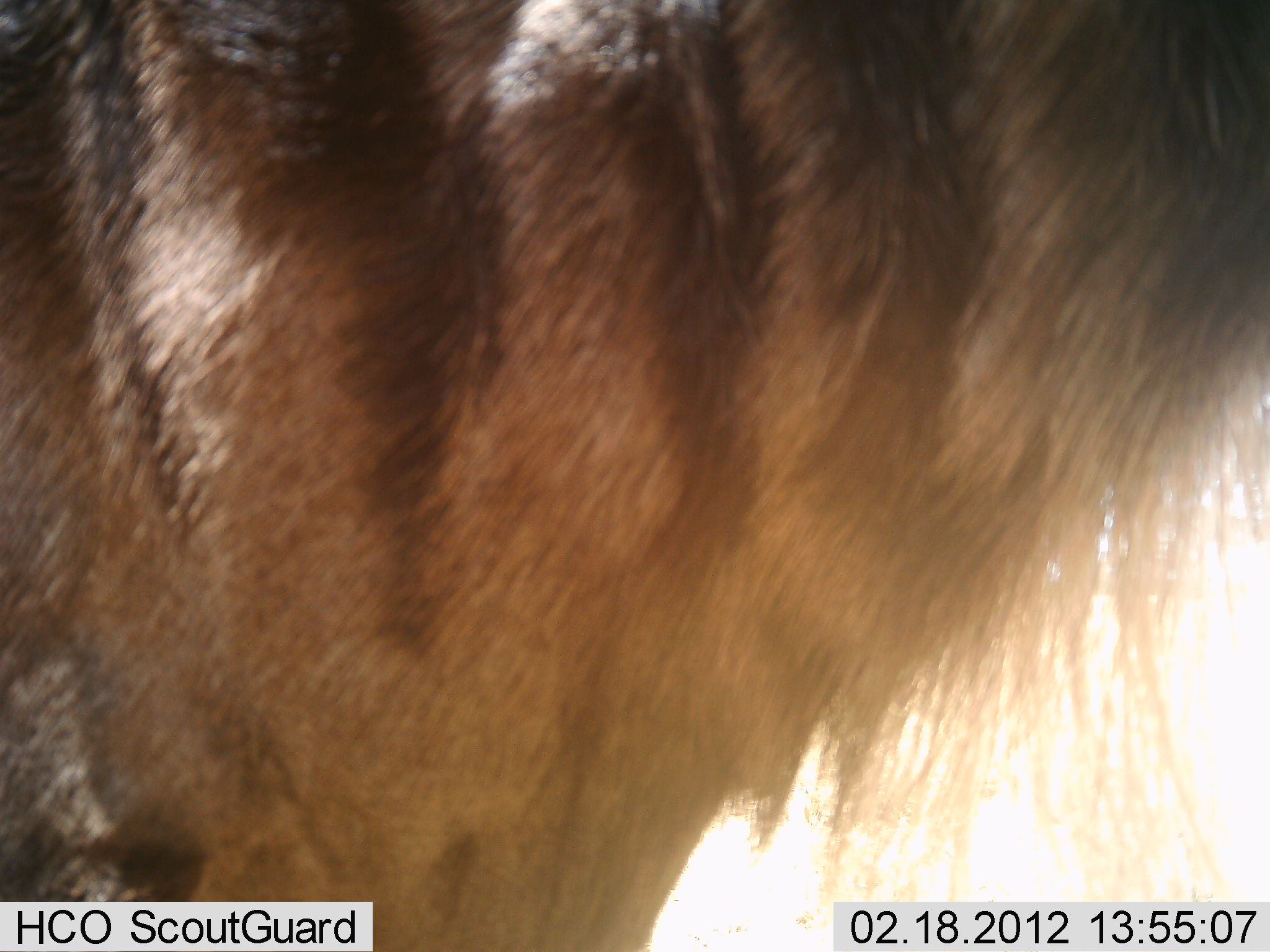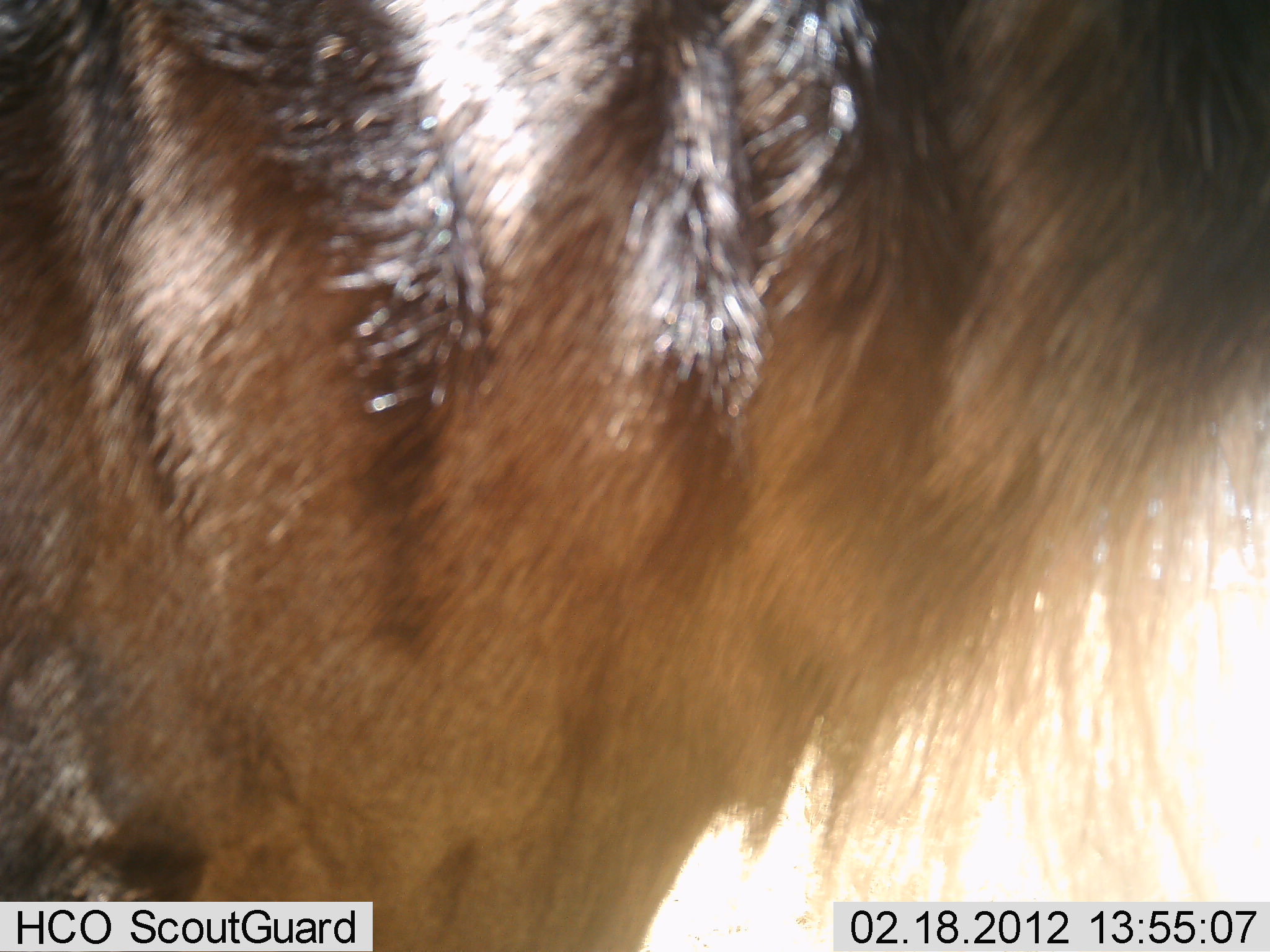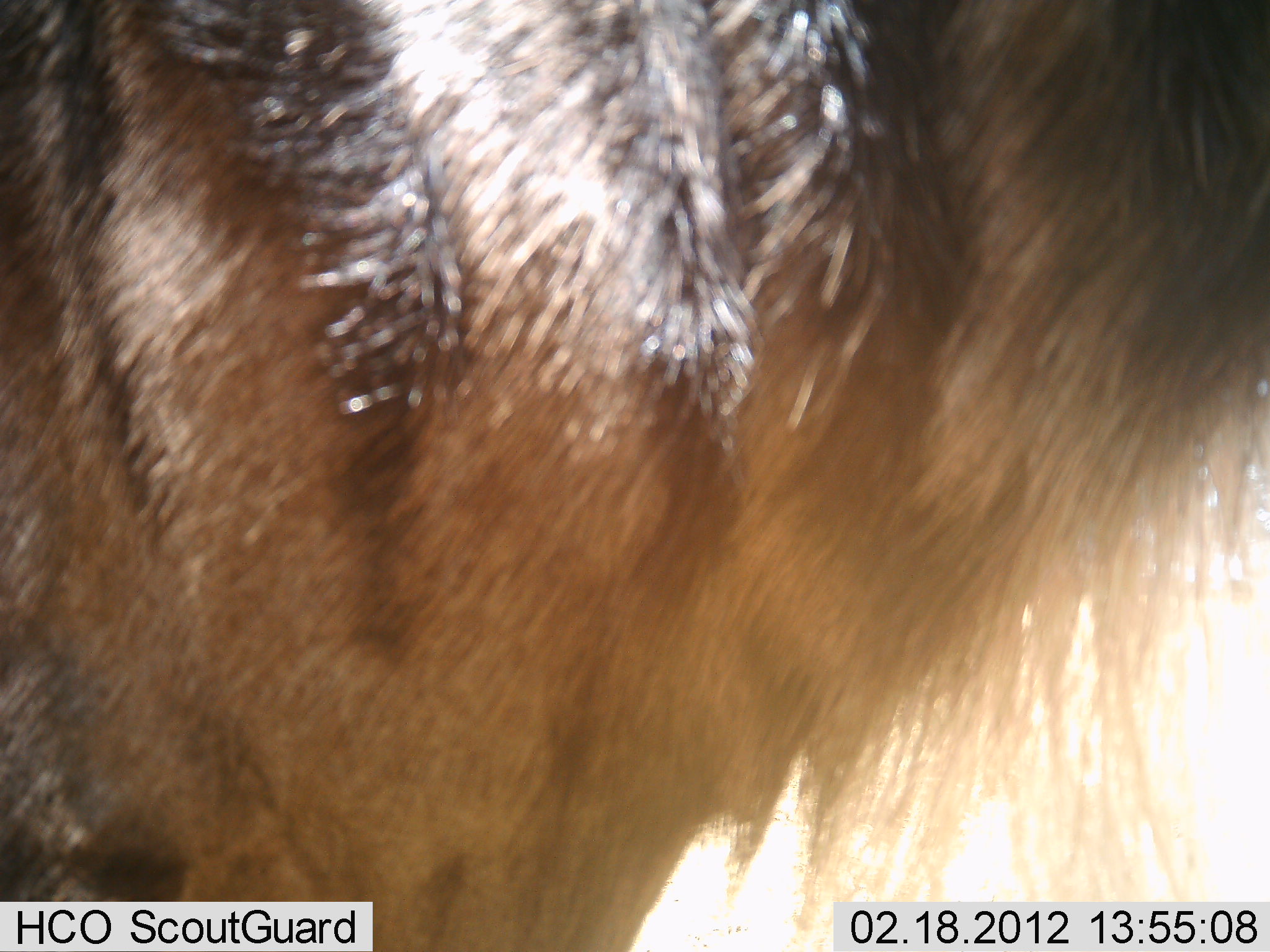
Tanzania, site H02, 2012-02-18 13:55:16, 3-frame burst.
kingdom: Animalia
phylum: Chordata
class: Mammalia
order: Artiodactyla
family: Bovidae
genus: Connochaetes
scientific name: Connochaetes taurinus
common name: blue wildebeest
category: wildebeest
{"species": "wildebeest (blue wildebeest) (Connochaetes taurinus)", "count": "1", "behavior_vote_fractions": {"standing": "100%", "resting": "0%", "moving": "0%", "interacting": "0%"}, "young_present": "0%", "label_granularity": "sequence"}